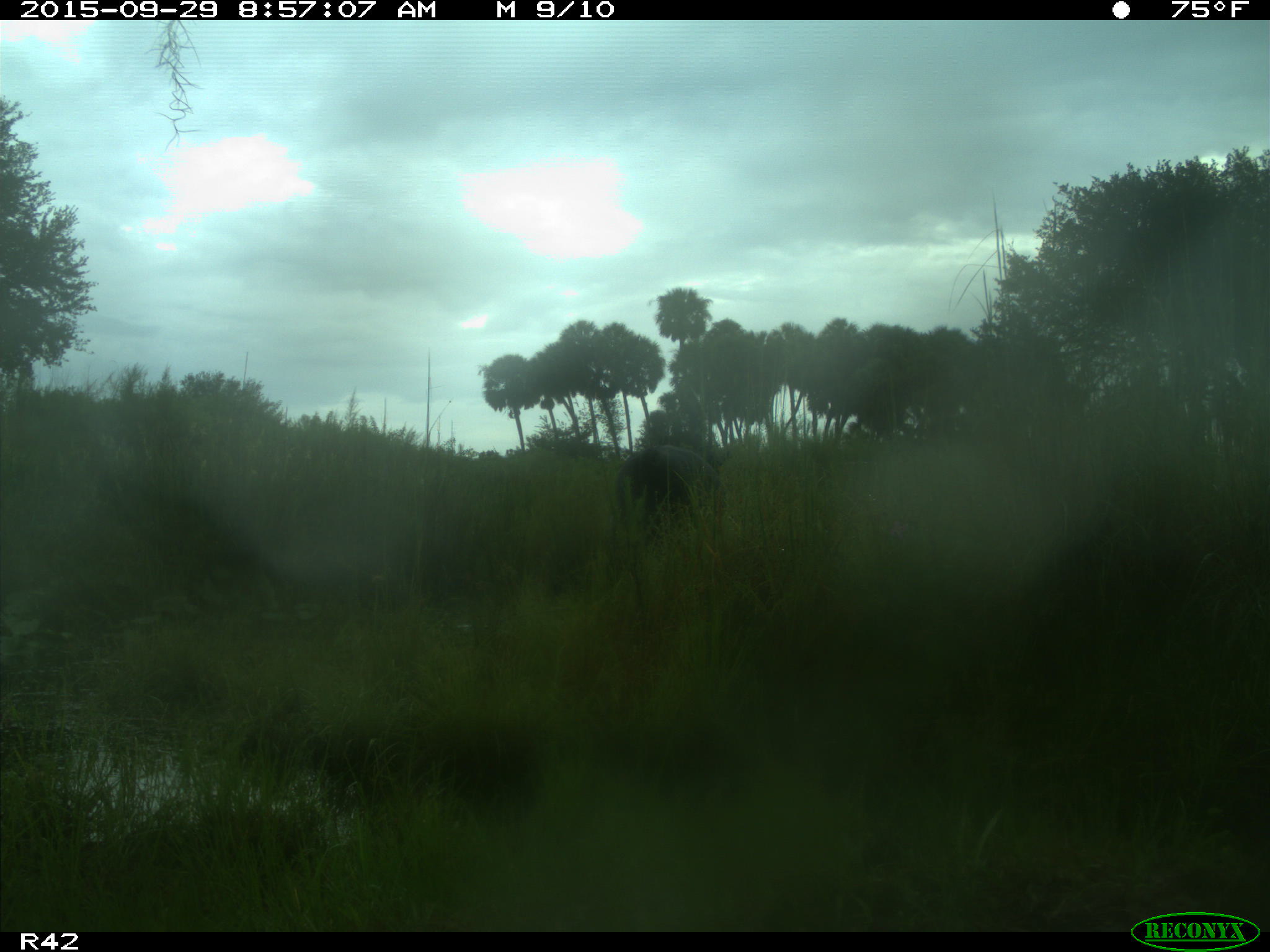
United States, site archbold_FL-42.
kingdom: Animalia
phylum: Chordata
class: Mammalia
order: Artiodactyla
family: Bovidae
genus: Bos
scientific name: Bos taurus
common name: domestic cow